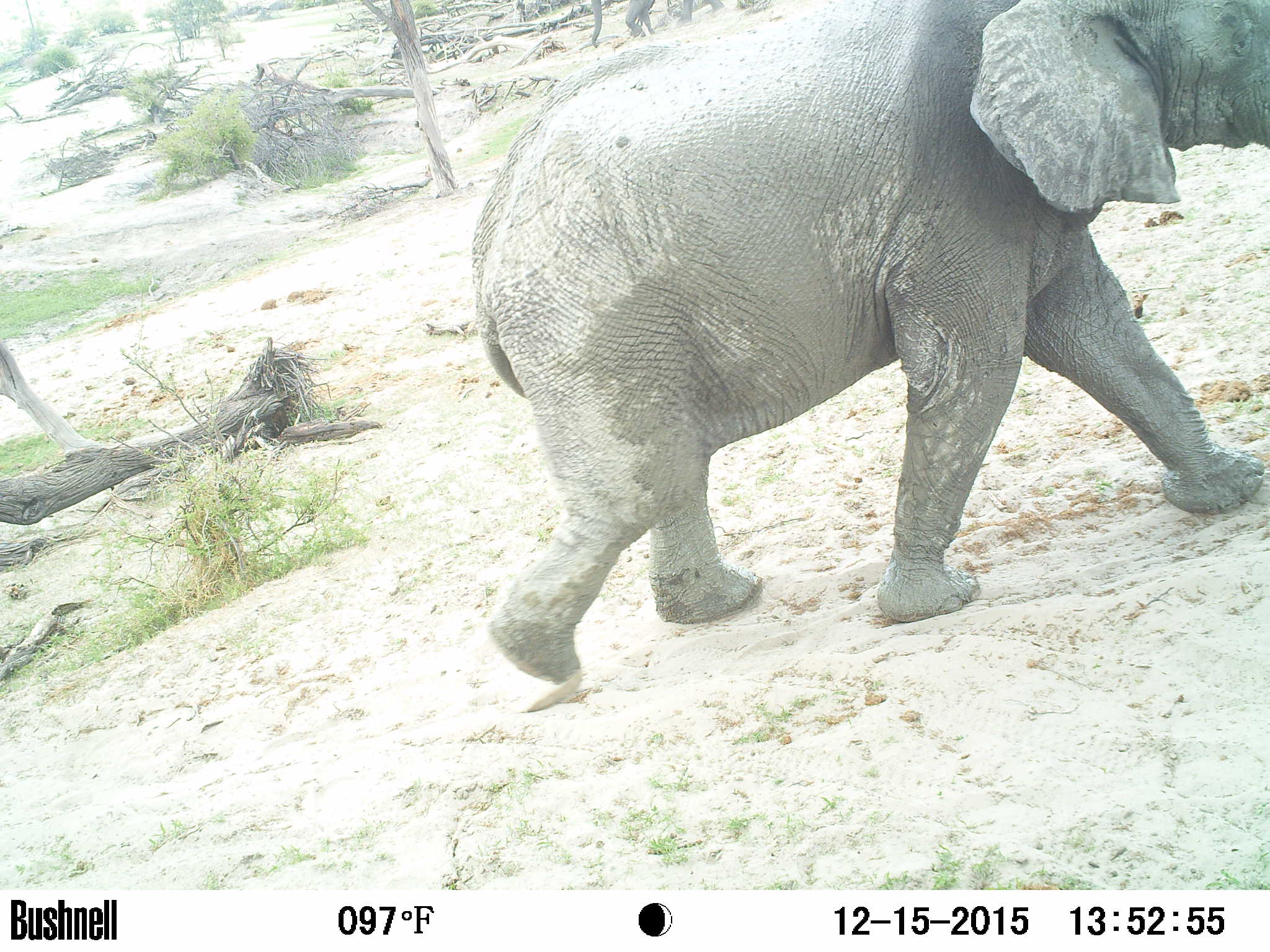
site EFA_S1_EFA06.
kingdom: Animalia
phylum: Chordata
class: Mammalia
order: Proboscidea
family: Elephantidae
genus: Loxodonta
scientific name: Loxodonta africana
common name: african bush elephant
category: elephant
Elephant (african bush elephant) (Loxodonta africana), count 1. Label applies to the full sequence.